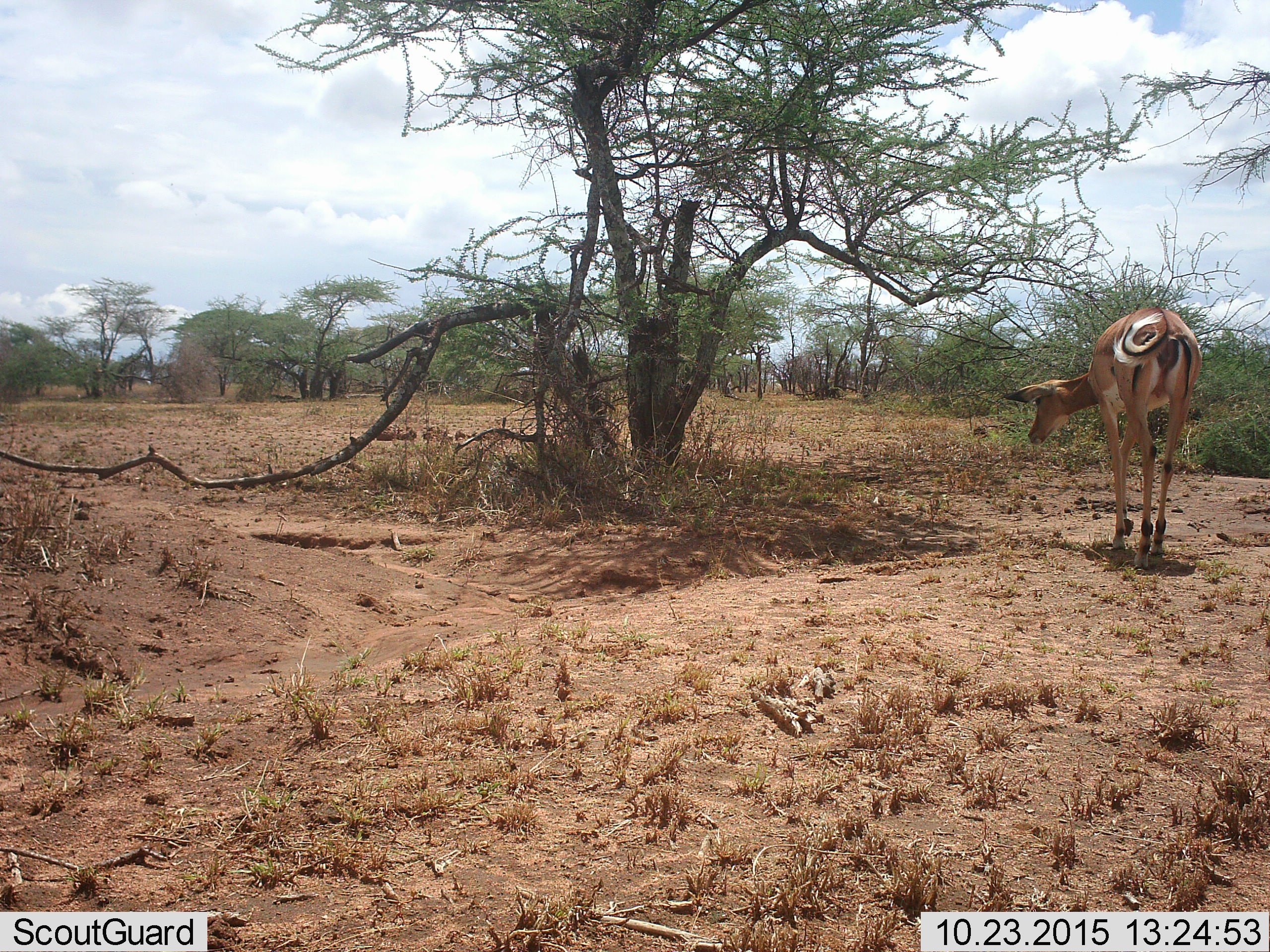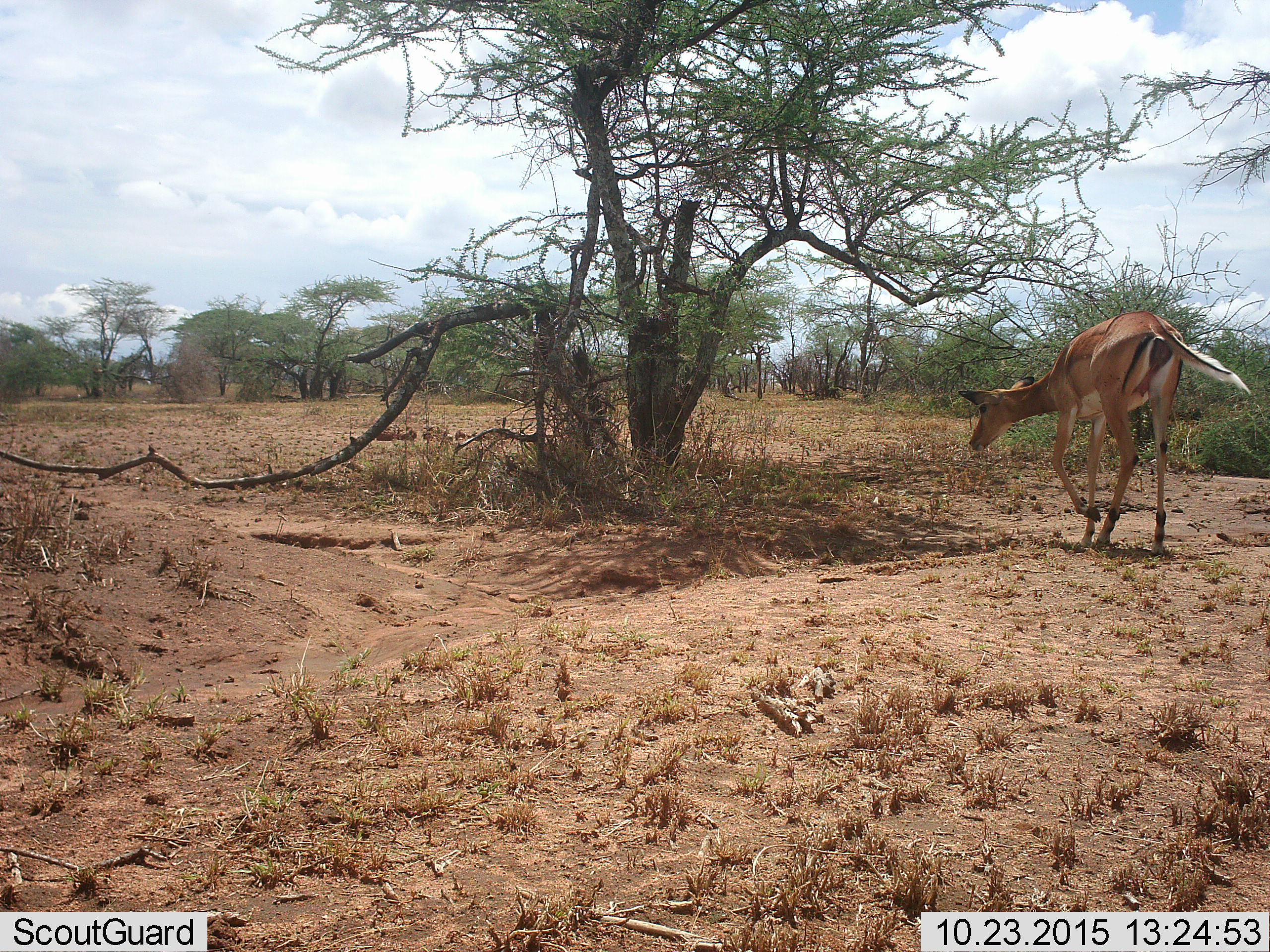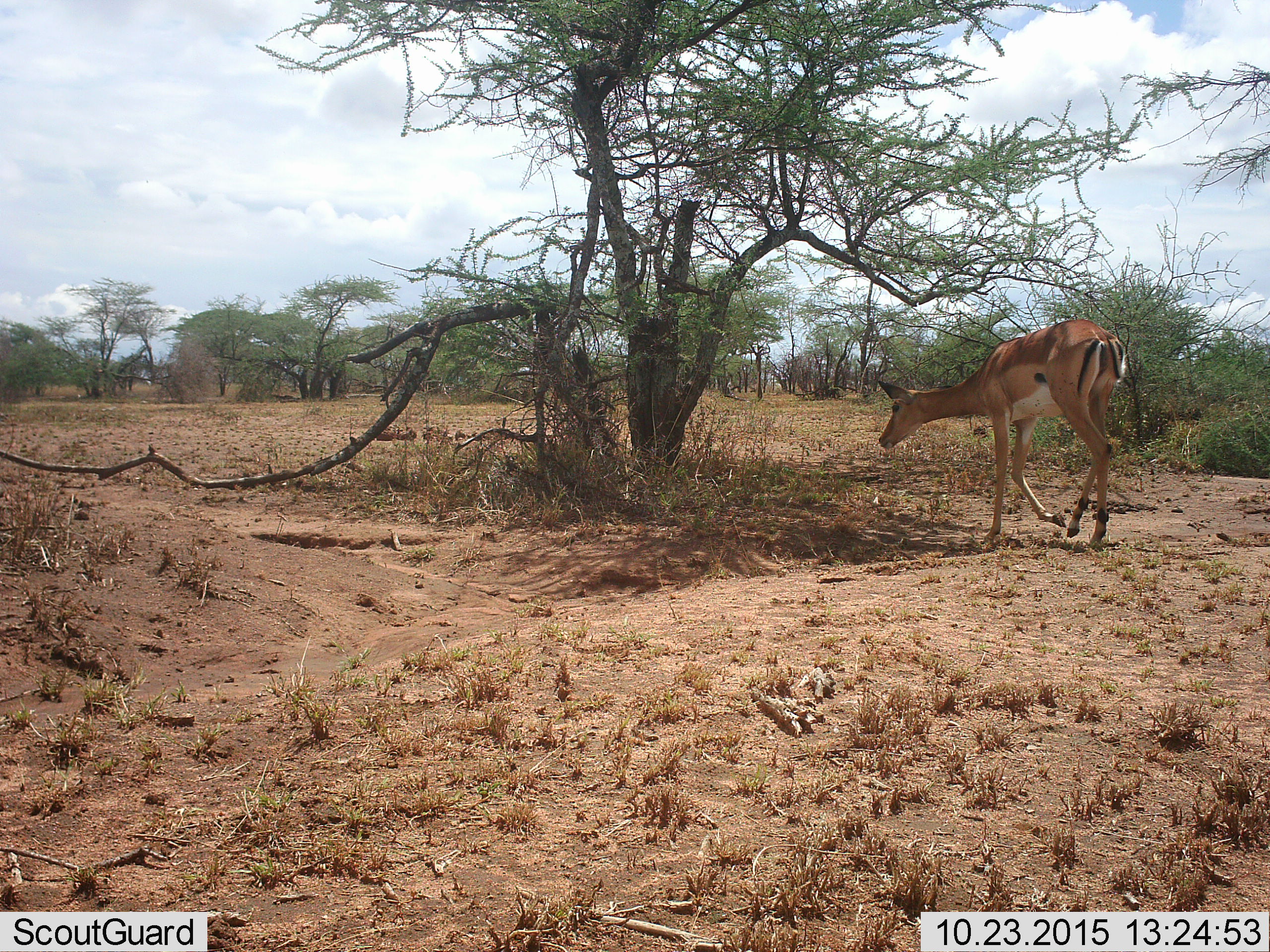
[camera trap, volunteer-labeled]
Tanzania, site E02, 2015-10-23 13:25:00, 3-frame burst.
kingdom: Animalia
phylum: Chordata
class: Mammalia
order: Artiodactyla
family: Bovidae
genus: Aepyceros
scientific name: Aepyceros melampus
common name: impala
Impala (Aepyceros melampus), count 1. Behavior (volunteer vote fractions): standing 18%, resting 0%, moving 91%, interacting 0%. Young present (vote fraction): 0%. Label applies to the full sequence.